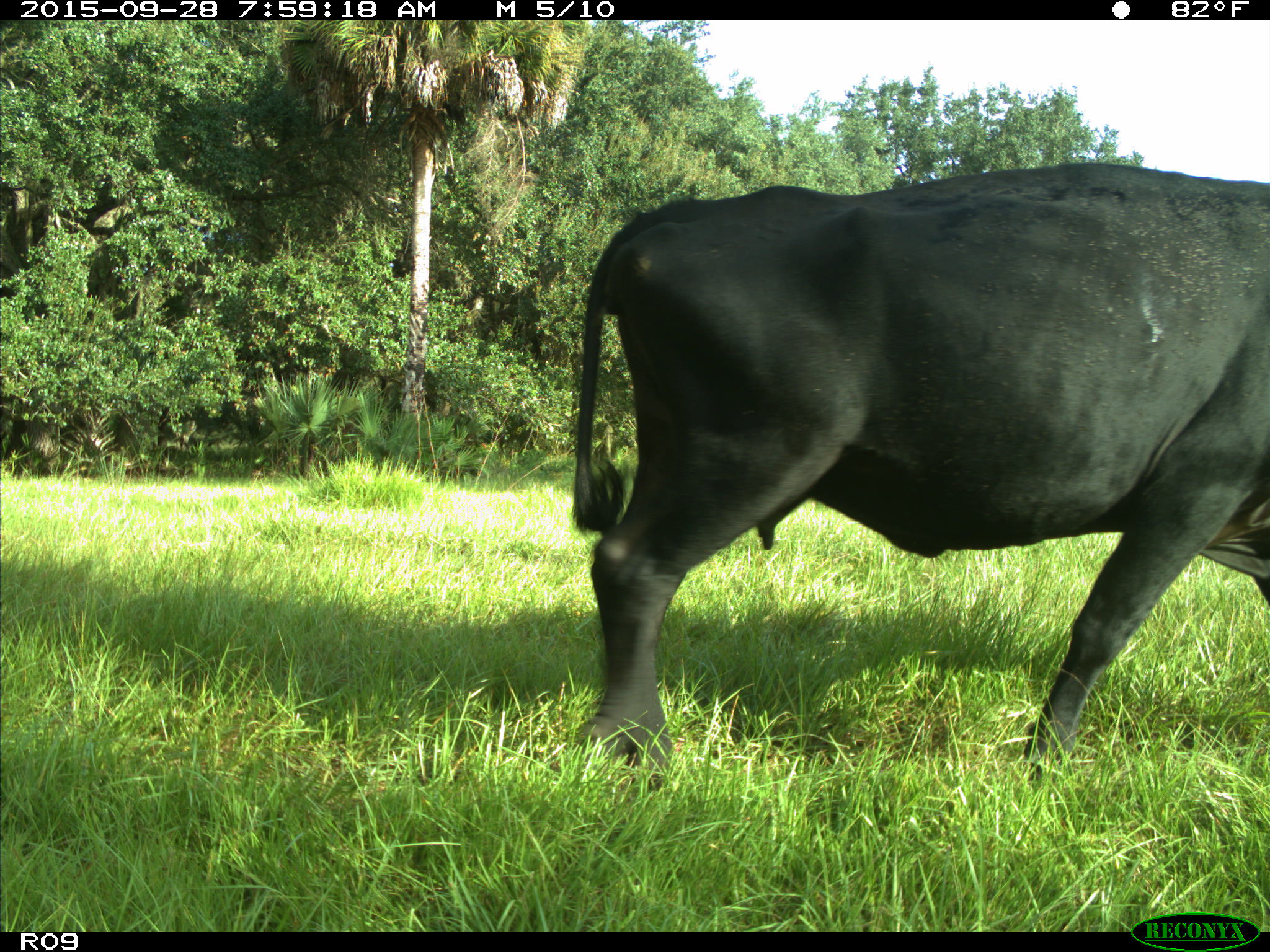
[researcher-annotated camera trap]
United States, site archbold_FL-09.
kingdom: Animalia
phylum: Chordata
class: Mammalia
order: Artiodactyla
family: Bovidae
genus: Bos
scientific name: Bos taurus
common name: domestic cow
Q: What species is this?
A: Bos taurus (domestic cow).